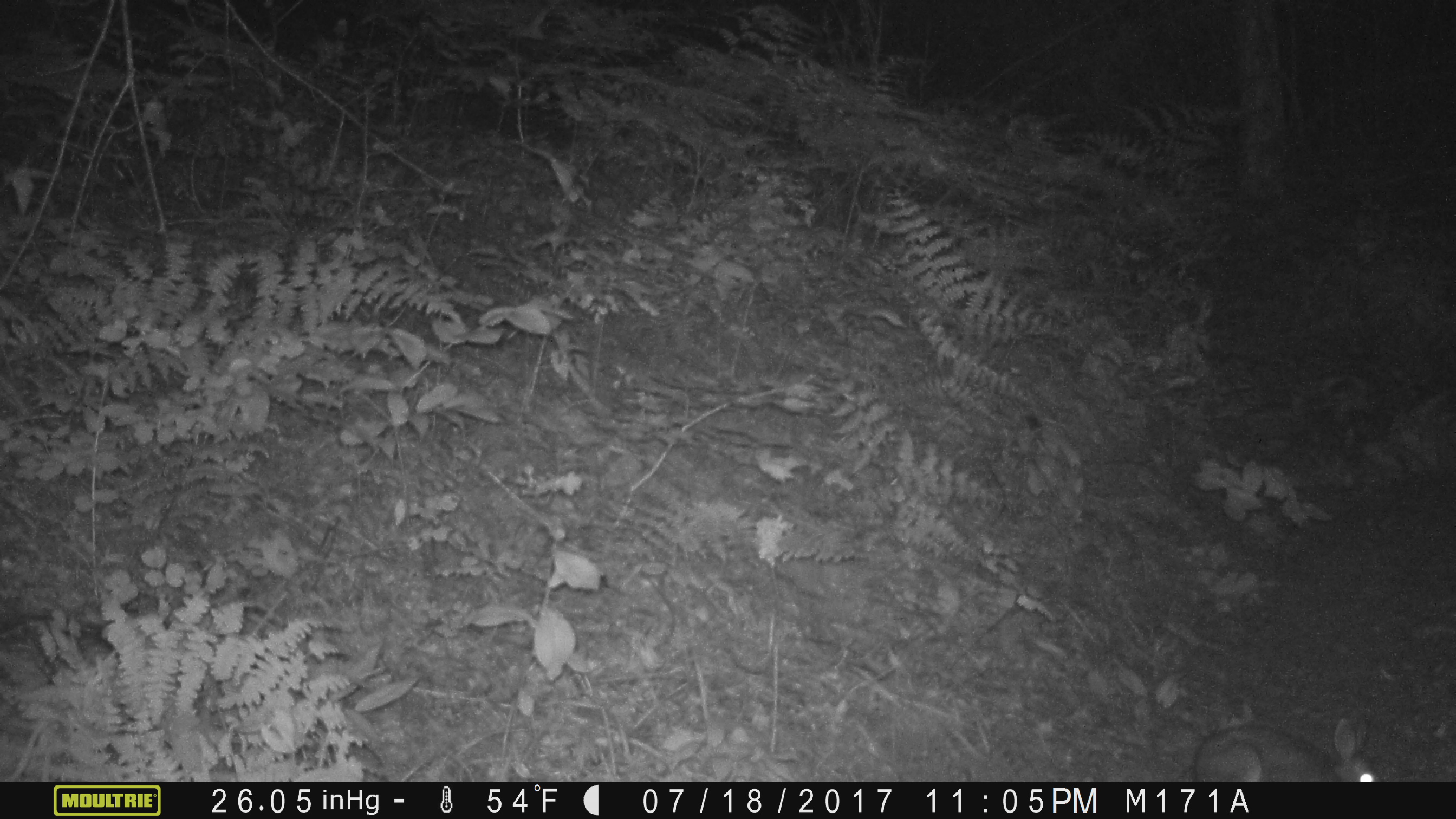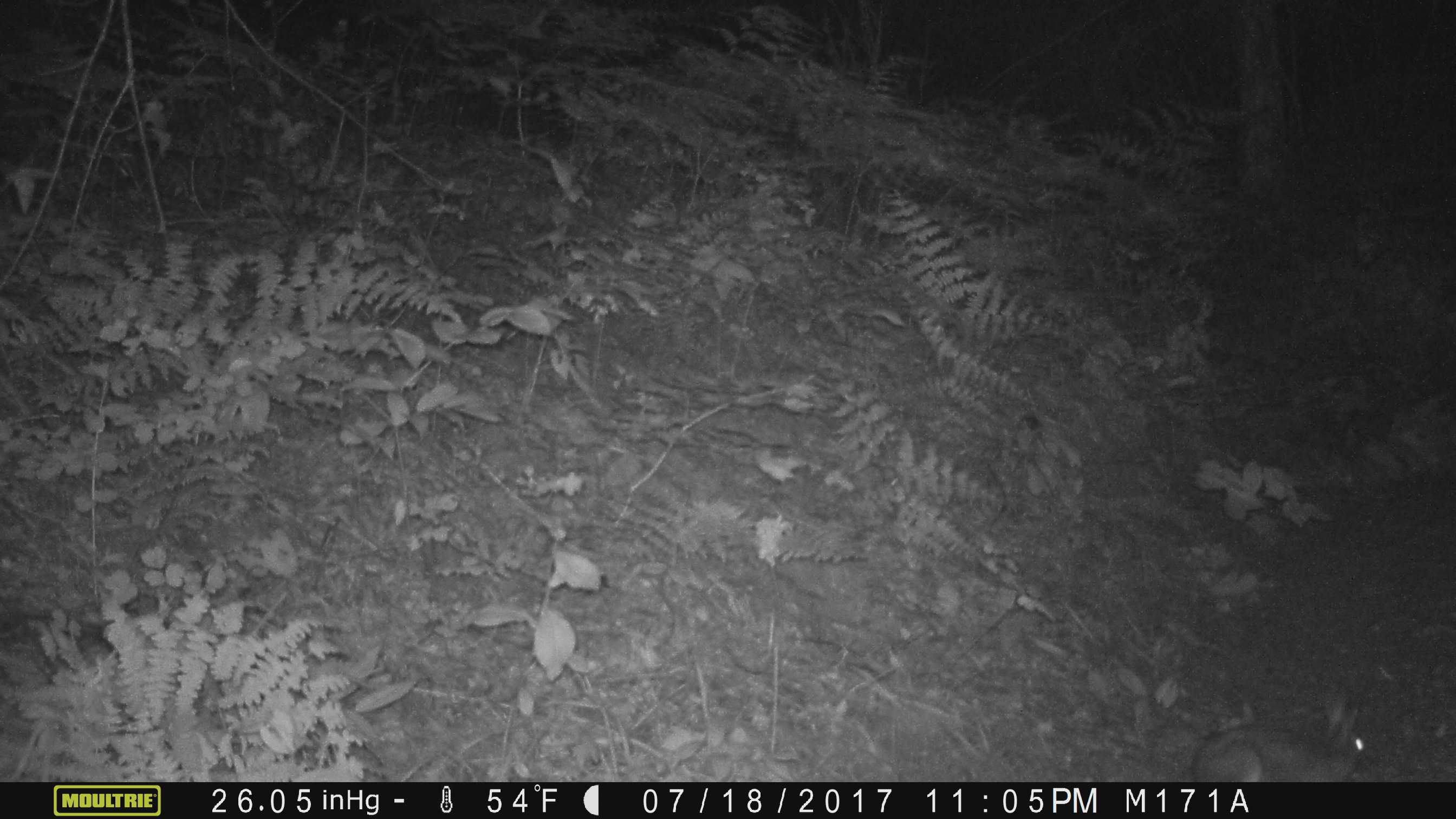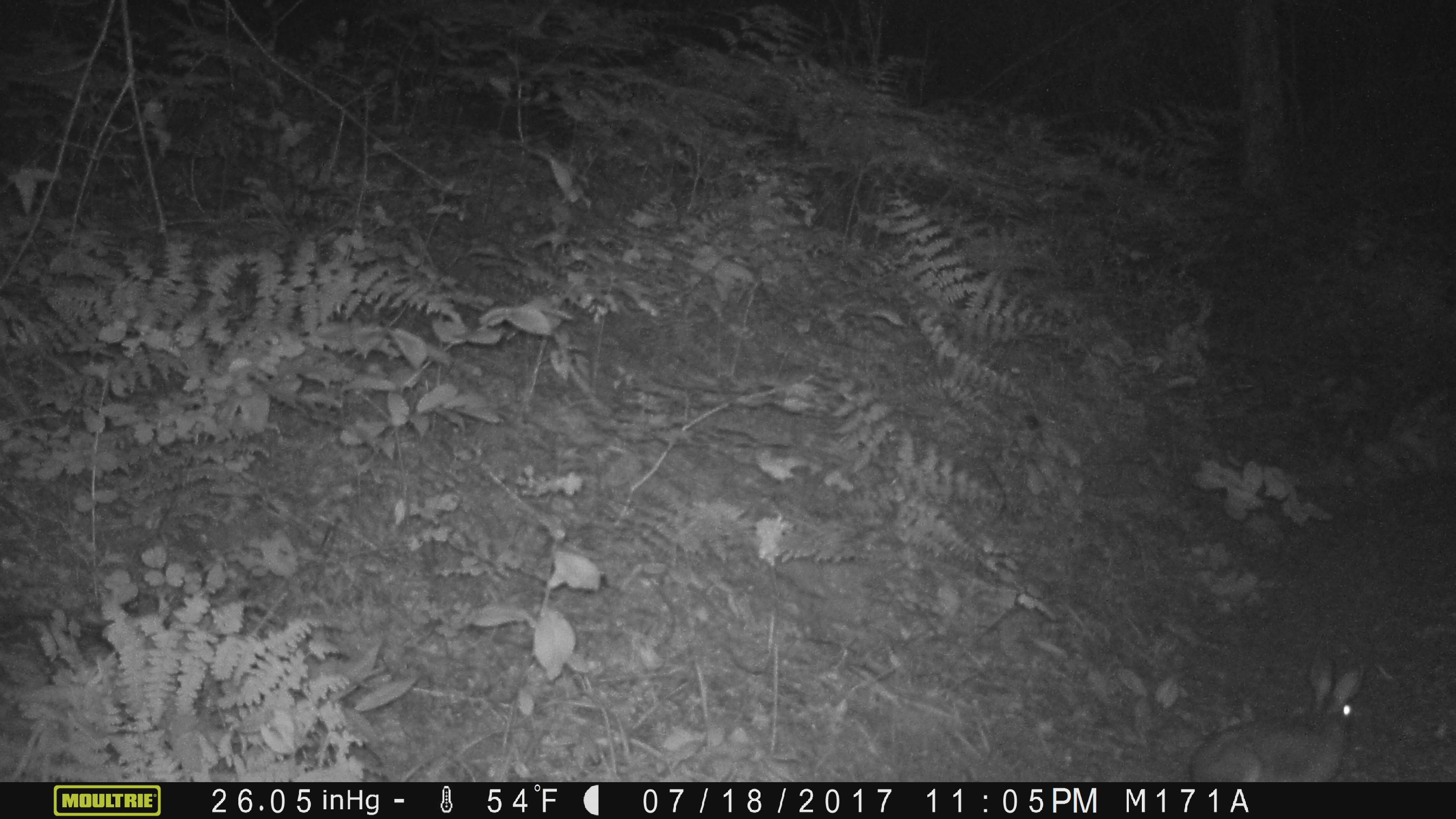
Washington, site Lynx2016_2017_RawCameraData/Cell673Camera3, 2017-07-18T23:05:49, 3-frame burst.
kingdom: Animalia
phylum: Chordata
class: Mammalia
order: Lagomorpha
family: Leporidae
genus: Lepus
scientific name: Lepus americanus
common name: snowshoe hare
Lepus americanus (snowshoe hare). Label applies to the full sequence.